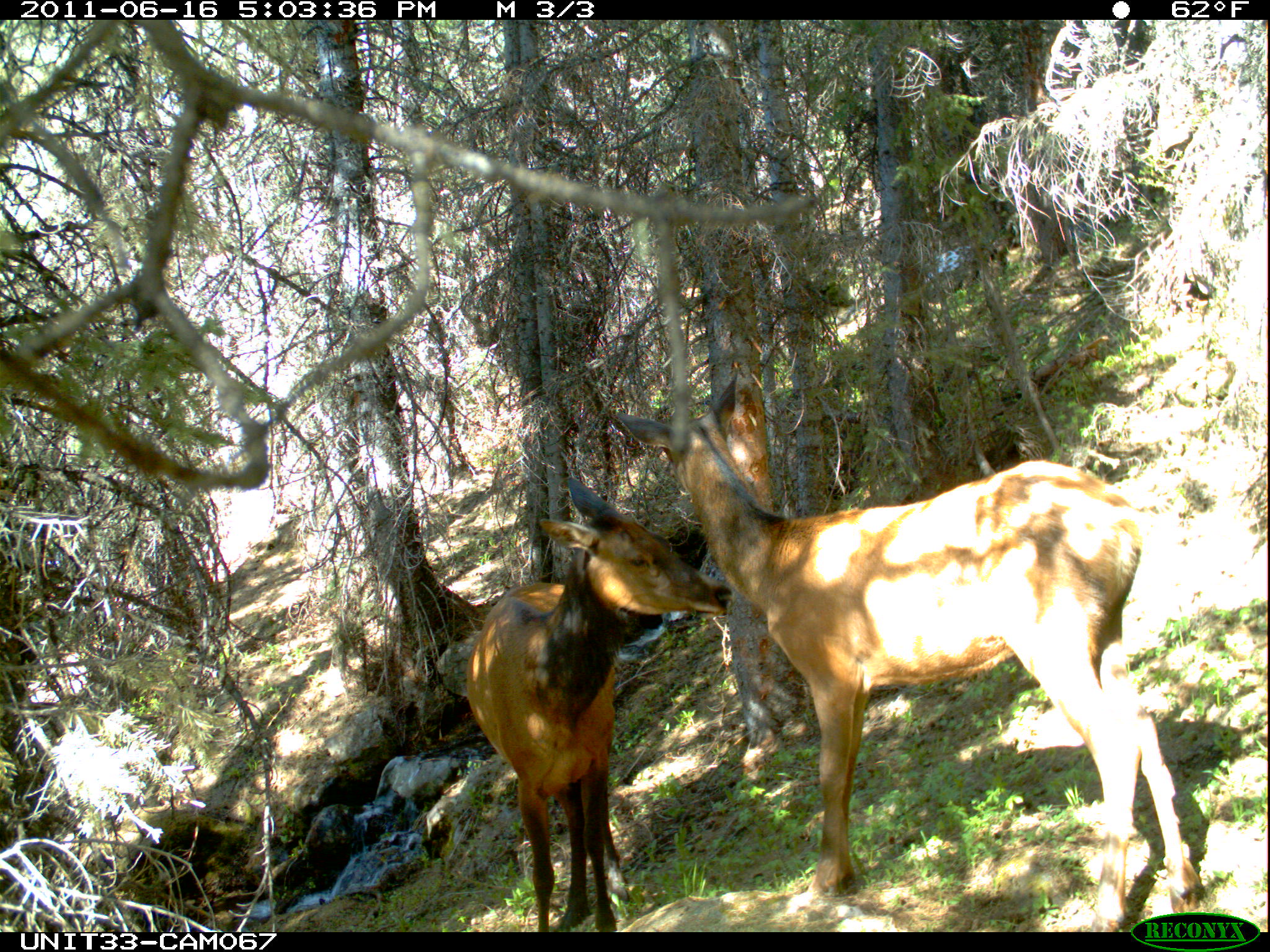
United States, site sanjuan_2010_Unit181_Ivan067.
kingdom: Animalia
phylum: Chordata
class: Mammalia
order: Artiodactyla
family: Cervidae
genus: Cervus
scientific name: Cervus elaphus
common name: red deer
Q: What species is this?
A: Cervus elaphus (red deer).